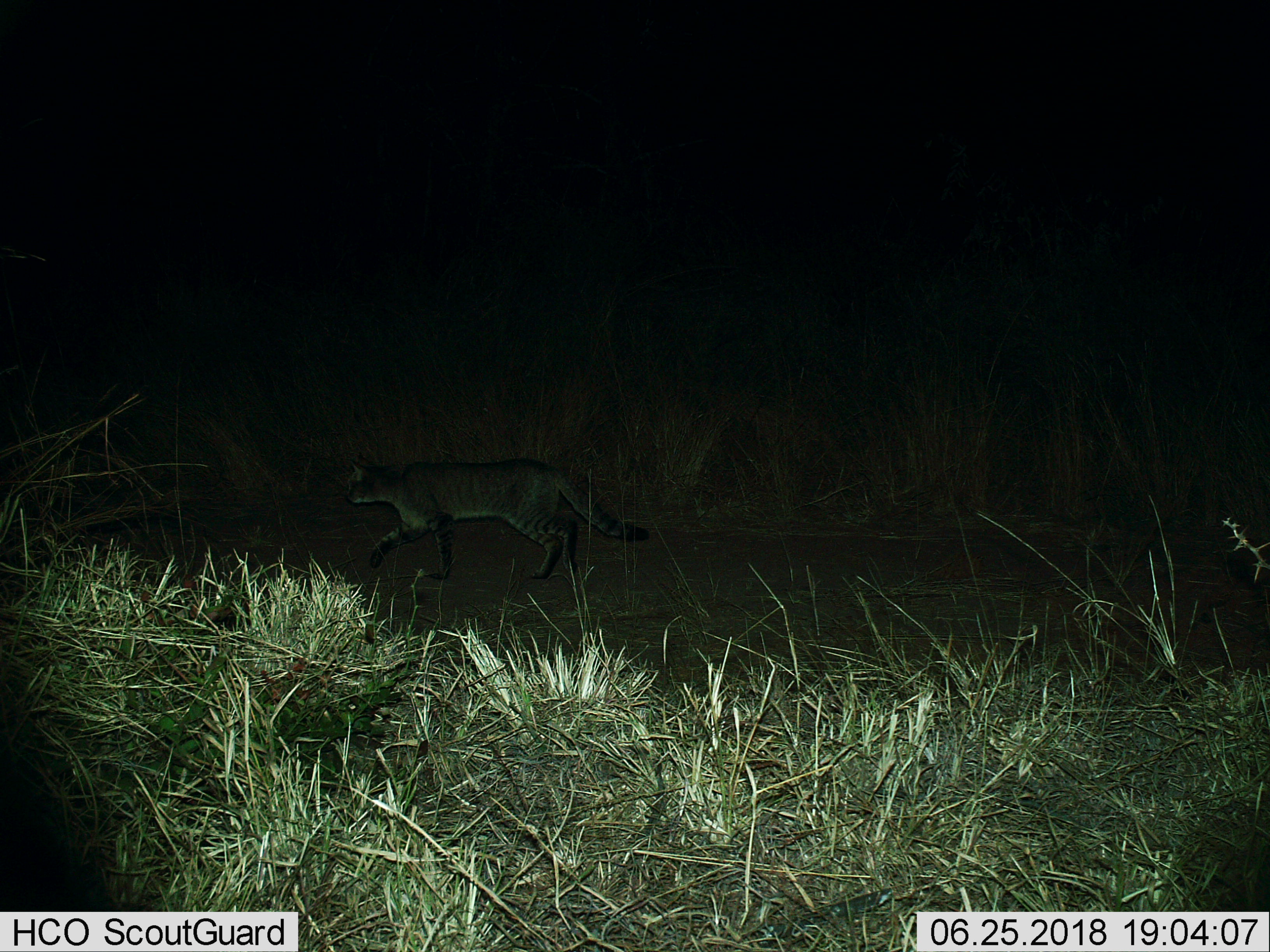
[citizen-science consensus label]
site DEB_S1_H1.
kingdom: Animalia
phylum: Chordata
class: Mammalia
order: Carnivora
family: Felidae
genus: Felis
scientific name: Felis lybica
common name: african wild cat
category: africanwildcat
Africanwildcat (african wild cat) (Felis lybica), count 1. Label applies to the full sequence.